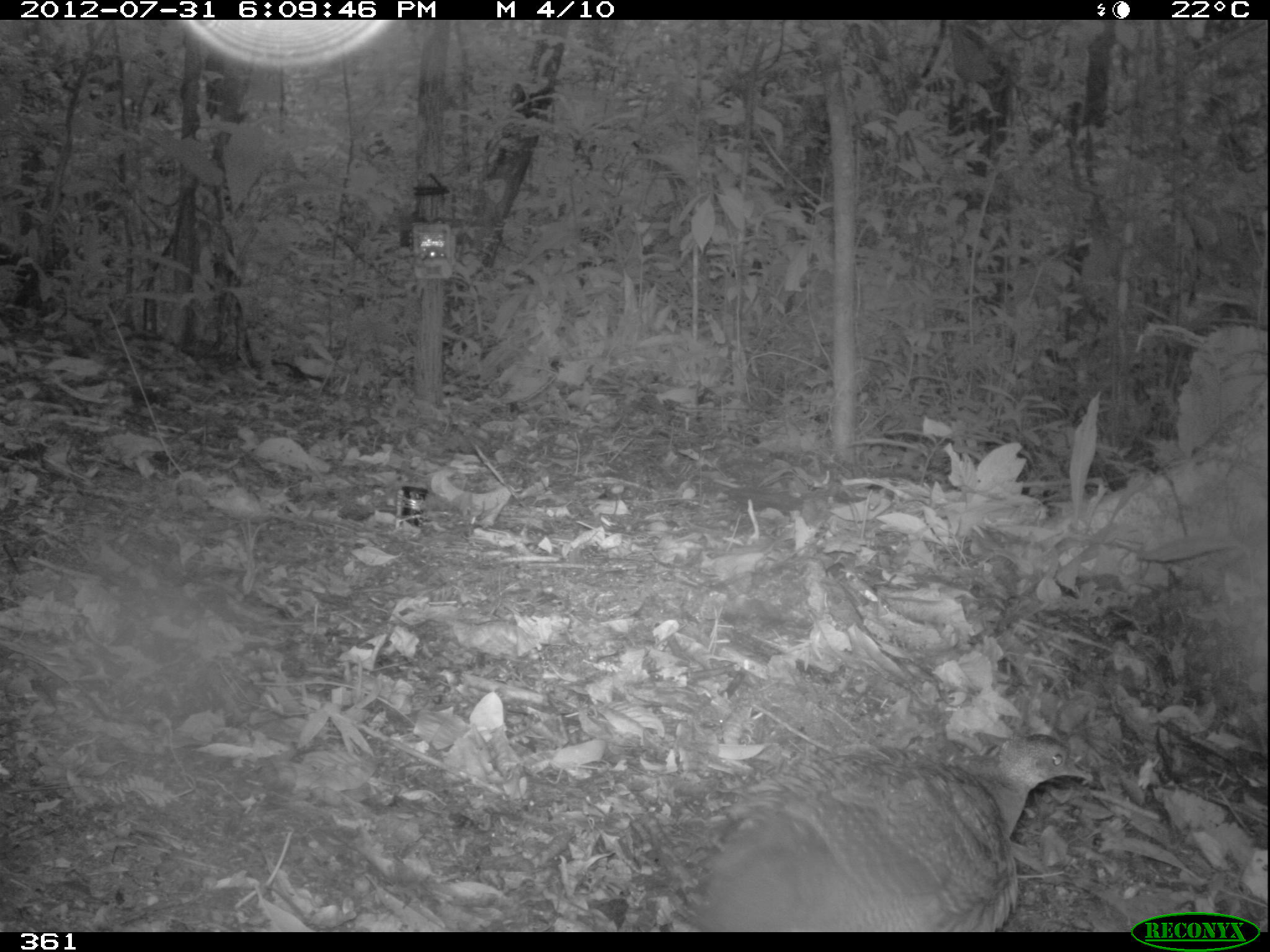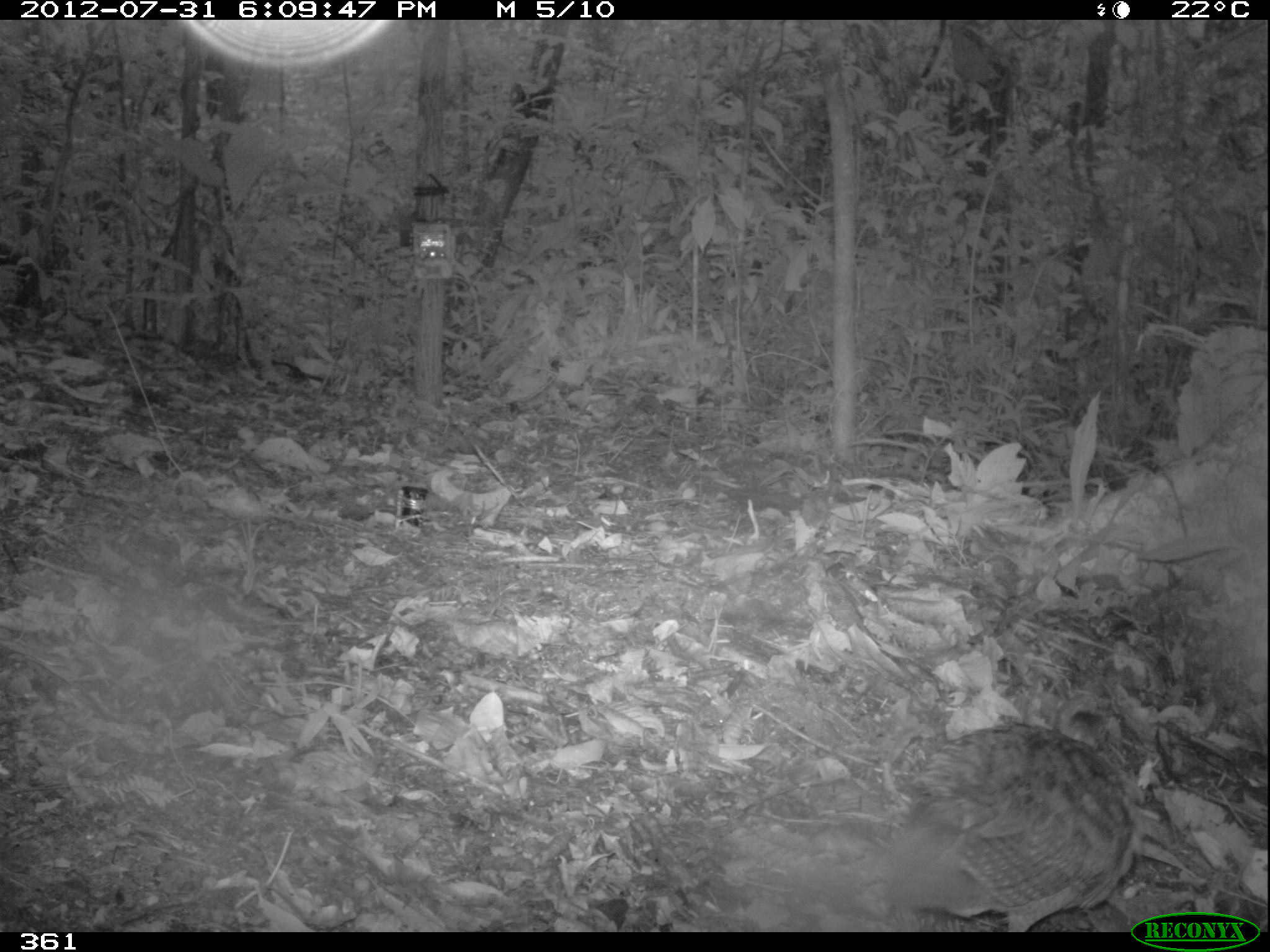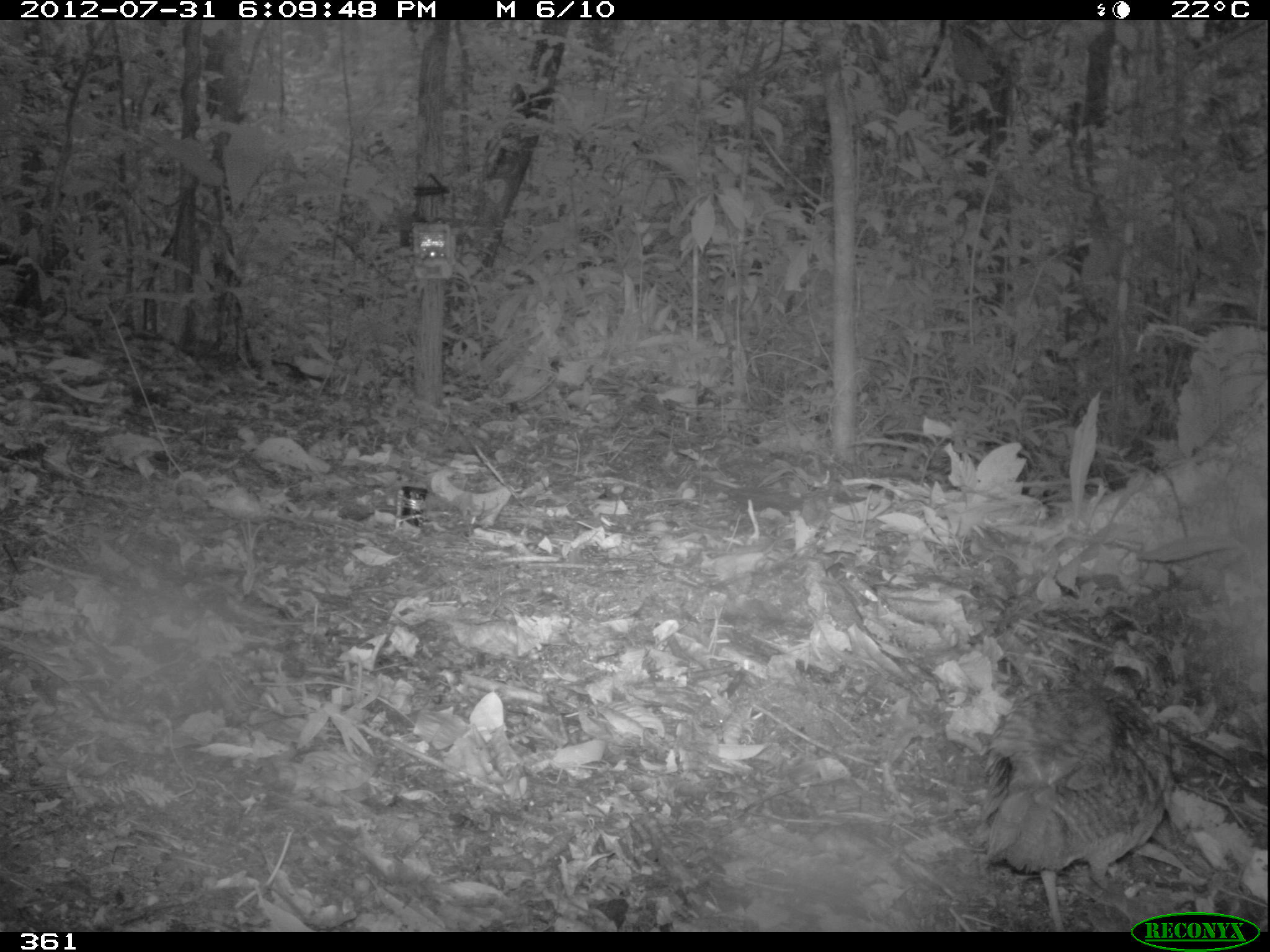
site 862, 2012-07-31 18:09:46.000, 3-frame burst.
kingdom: Animalia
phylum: Chordata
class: Aves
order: Galliformes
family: Phasianidae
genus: Alectoris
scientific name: Alectoris rufa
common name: red-legged partridge